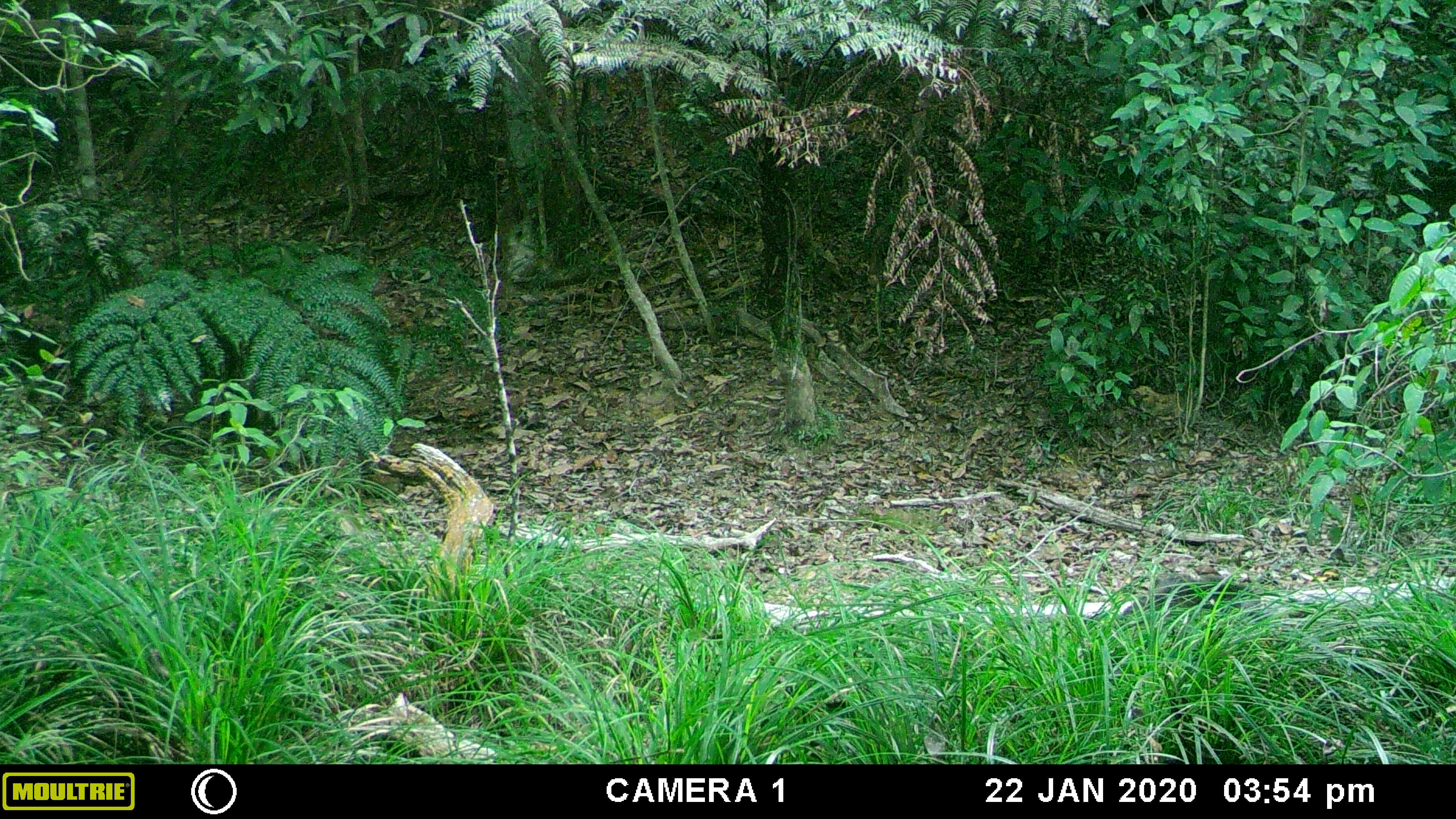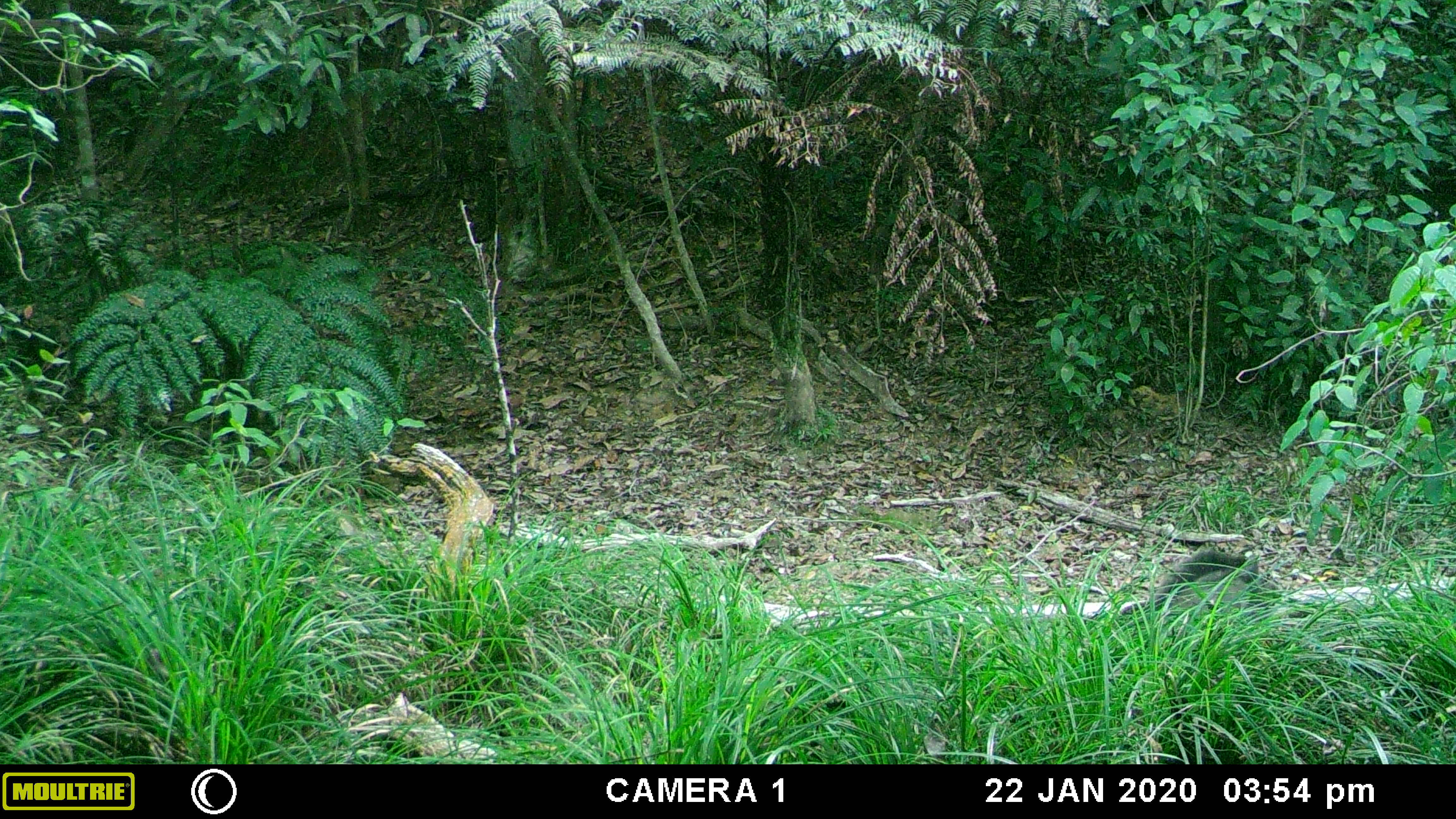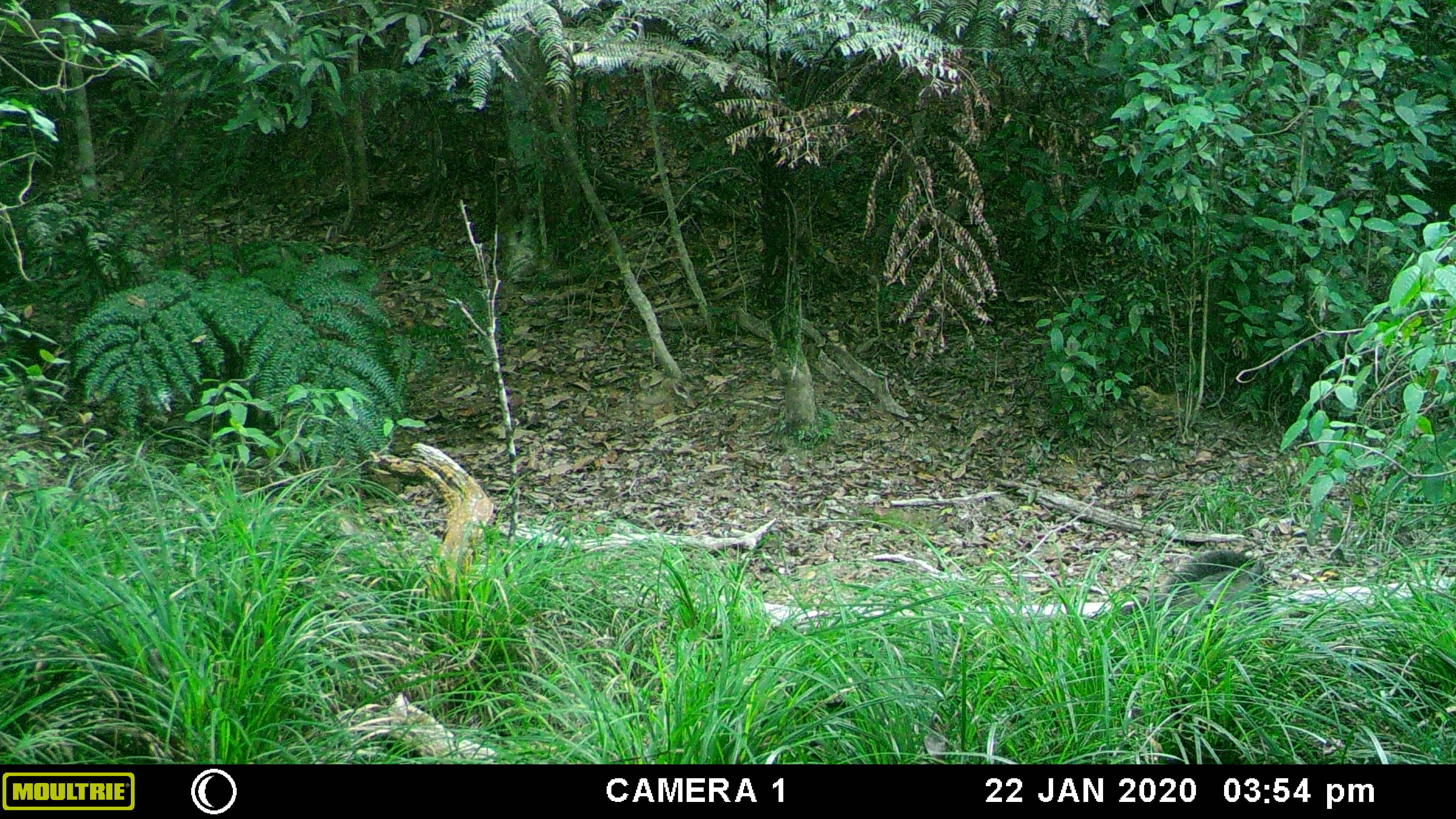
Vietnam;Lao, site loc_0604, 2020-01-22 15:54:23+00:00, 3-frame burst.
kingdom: Animalia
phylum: Chordata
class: Mammalia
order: Artiodactyla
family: Suidae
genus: Sus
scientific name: Sus scrofa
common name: eurasian wild pig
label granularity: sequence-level